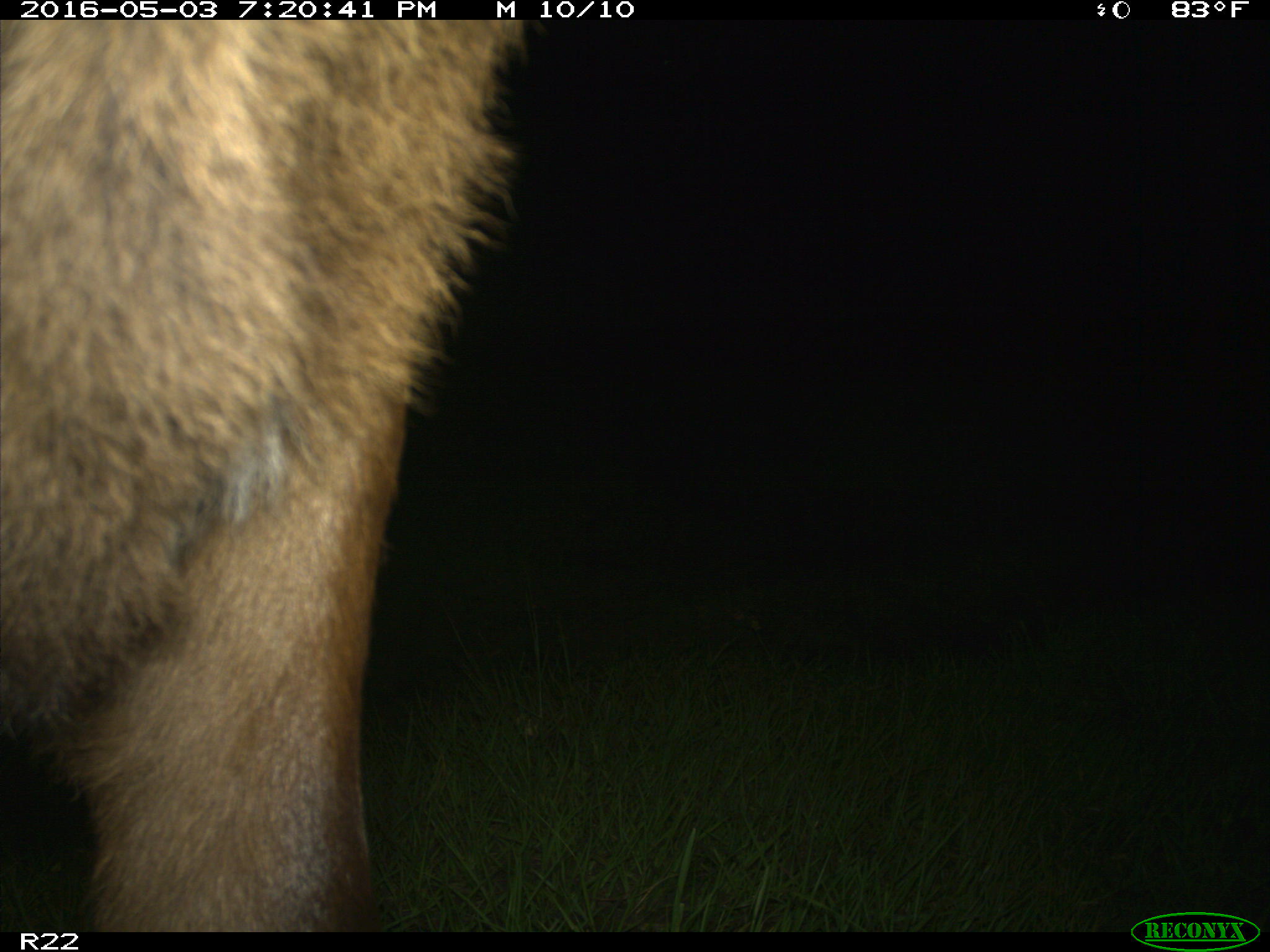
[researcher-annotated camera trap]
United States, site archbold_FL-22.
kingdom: Animalia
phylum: Chordata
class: Mammalia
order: Artiodactyla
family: Bovidae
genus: Bos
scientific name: Bos taurus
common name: domestic cow